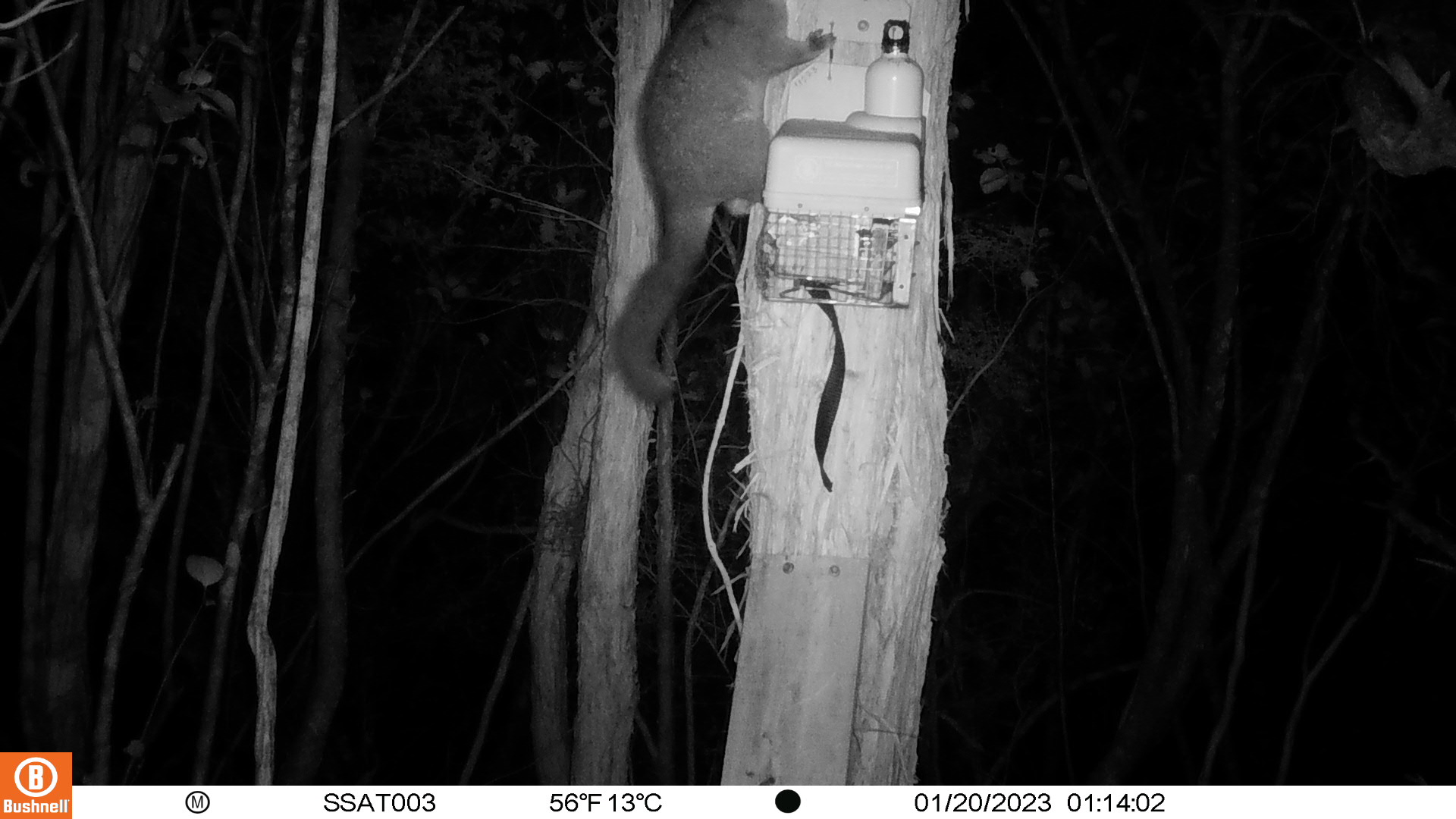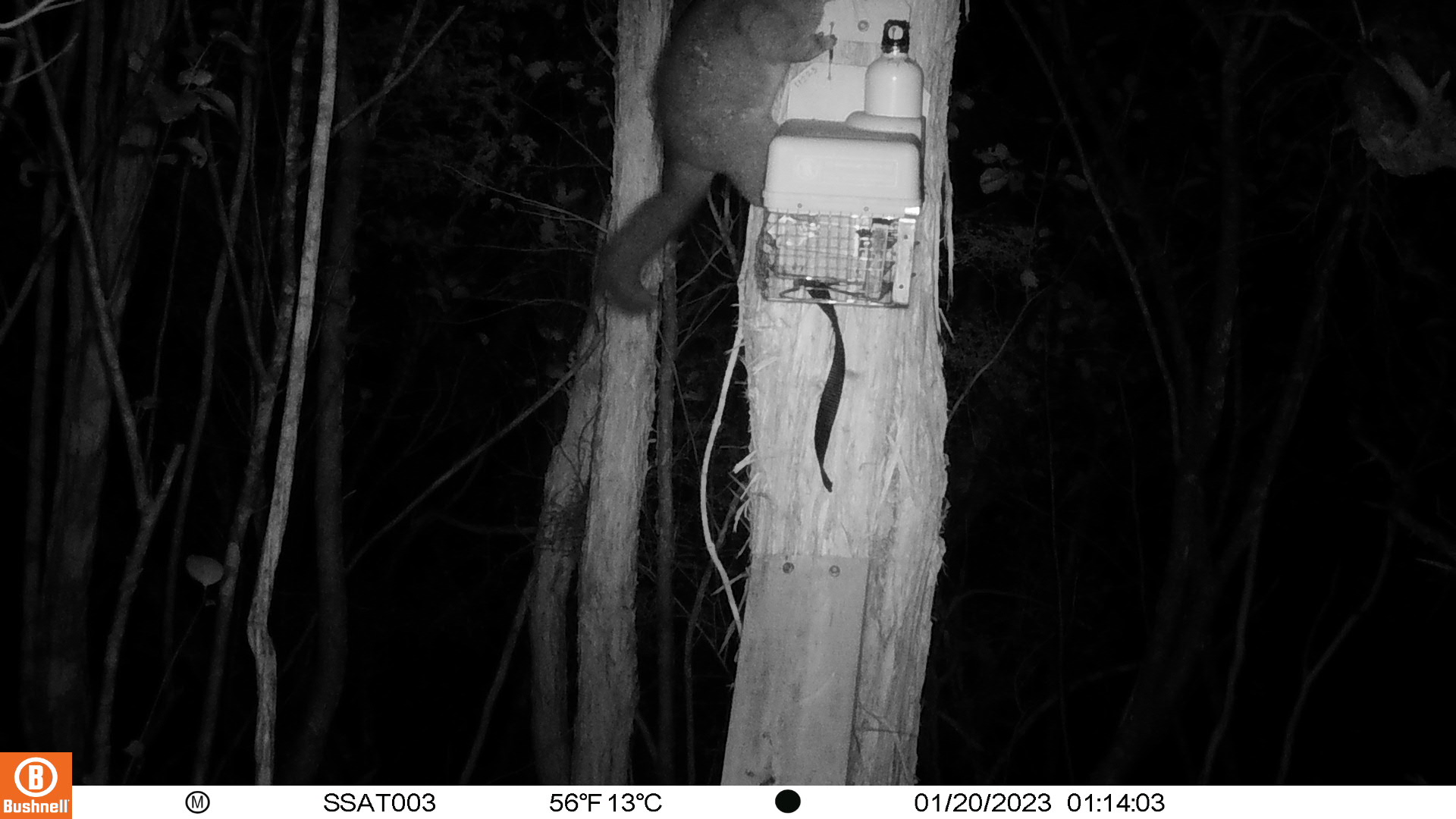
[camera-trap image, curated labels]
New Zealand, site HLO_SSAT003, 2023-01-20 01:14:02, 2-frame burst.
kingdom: Animalia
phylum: Chordata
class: Mammalia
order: Diprotodontia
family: Phalangeridae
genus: Trichosurus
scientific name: Trichosurus vulpecula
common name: common brushtail possum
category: possum